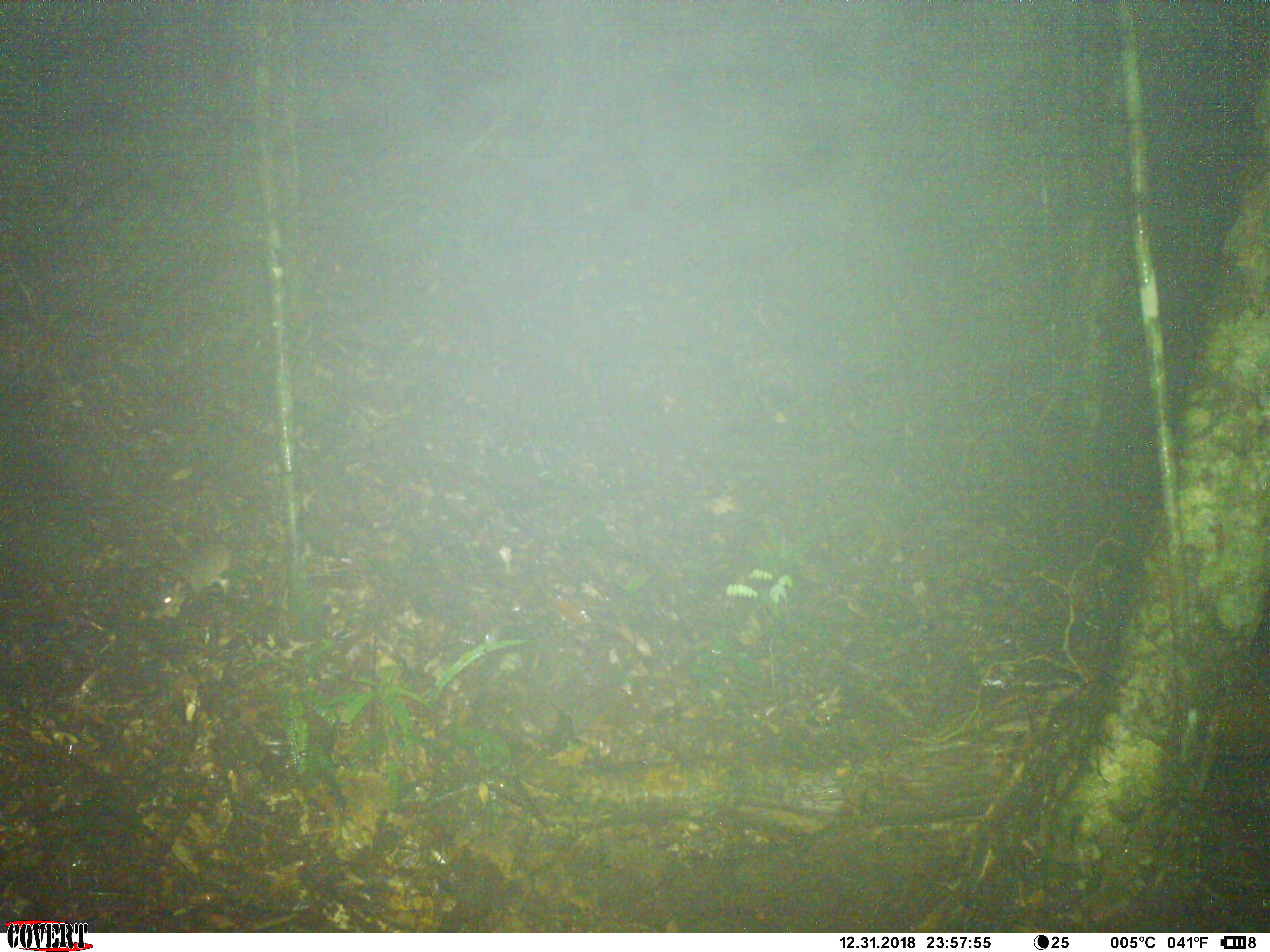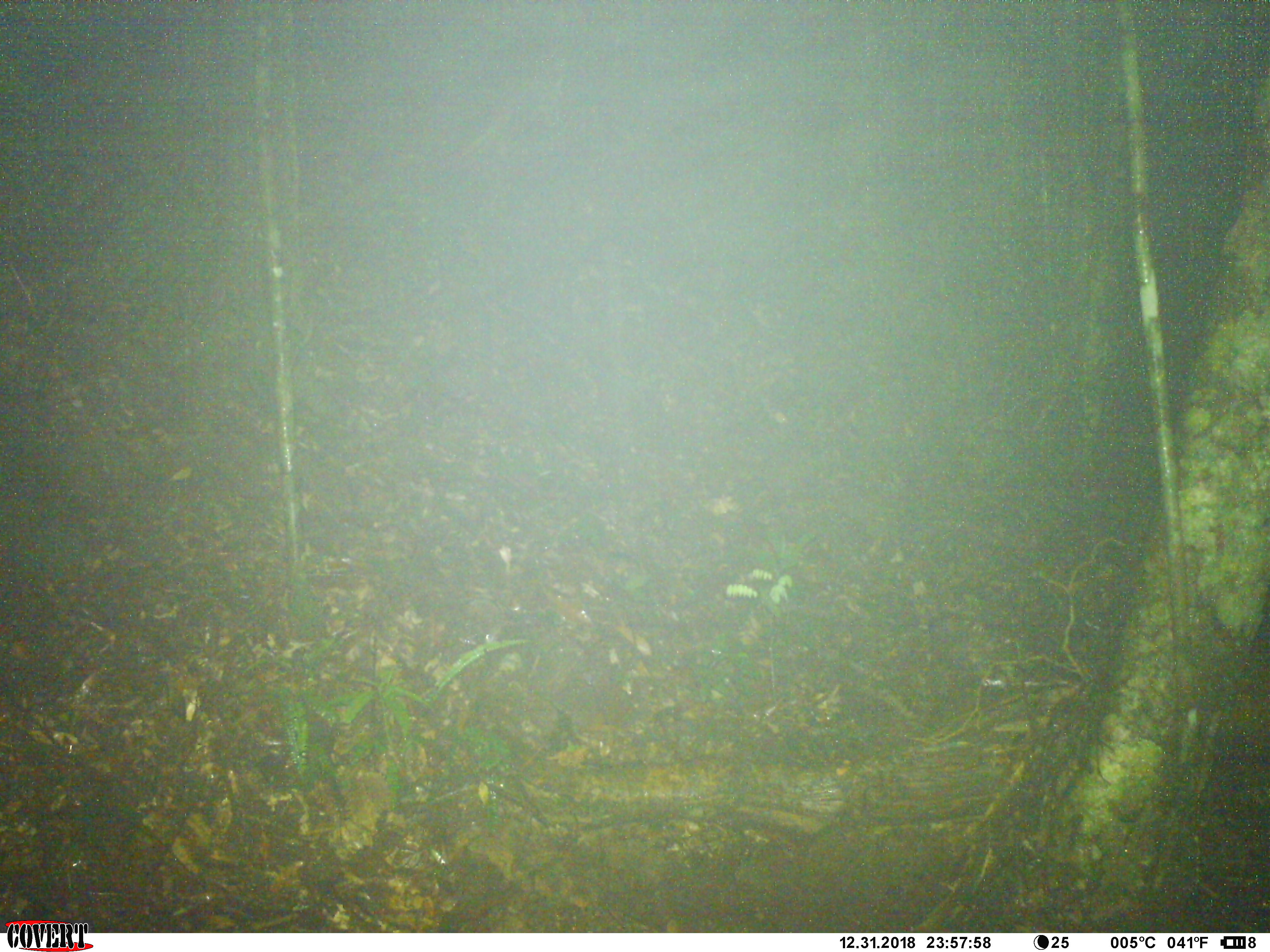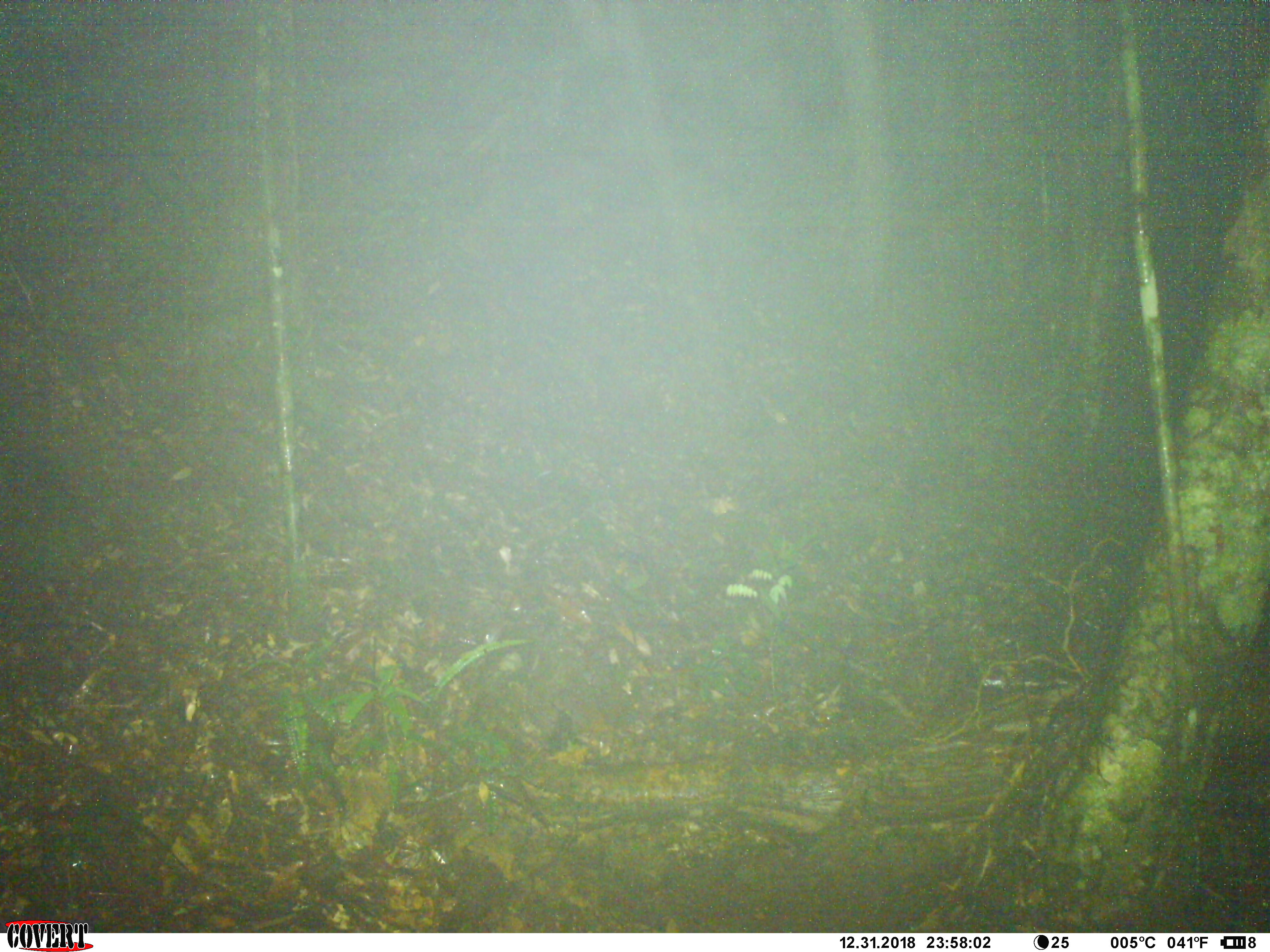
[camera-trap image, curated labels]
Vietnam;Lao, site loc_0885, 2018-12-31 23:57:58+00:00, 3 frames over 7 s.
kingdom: Animalia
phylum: Chordata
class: Mammalia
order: Rodentia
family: Muridae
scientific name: Muridae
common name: old-world mice and rats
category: unidentified murid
Unidentified murid (old-world mice and rats) (Muridae). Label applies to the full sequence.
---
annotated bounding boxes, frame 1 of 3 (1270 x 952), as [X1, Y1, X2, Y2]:
unidentified murid: [148, 543, 239, 624]